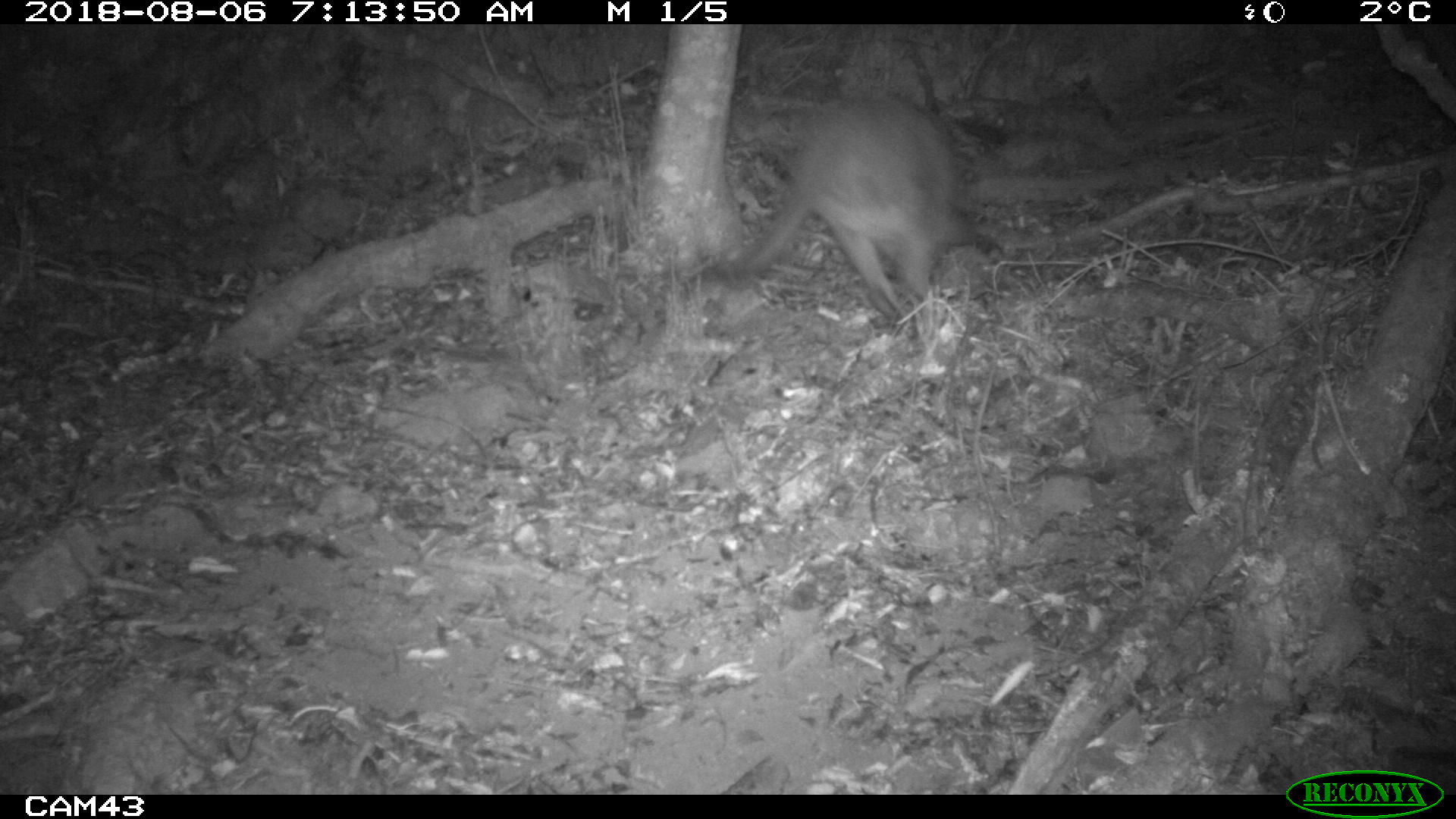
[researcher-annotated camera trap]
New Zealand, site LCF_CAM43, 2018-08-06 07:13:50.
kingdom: Animalia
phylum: Chordata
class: Mammalia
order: Diprotodontia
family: Macropodidae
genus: Notamacropus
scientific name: Notamacropus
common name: wallaby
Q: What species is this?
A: Wallaby (Notamacropus).